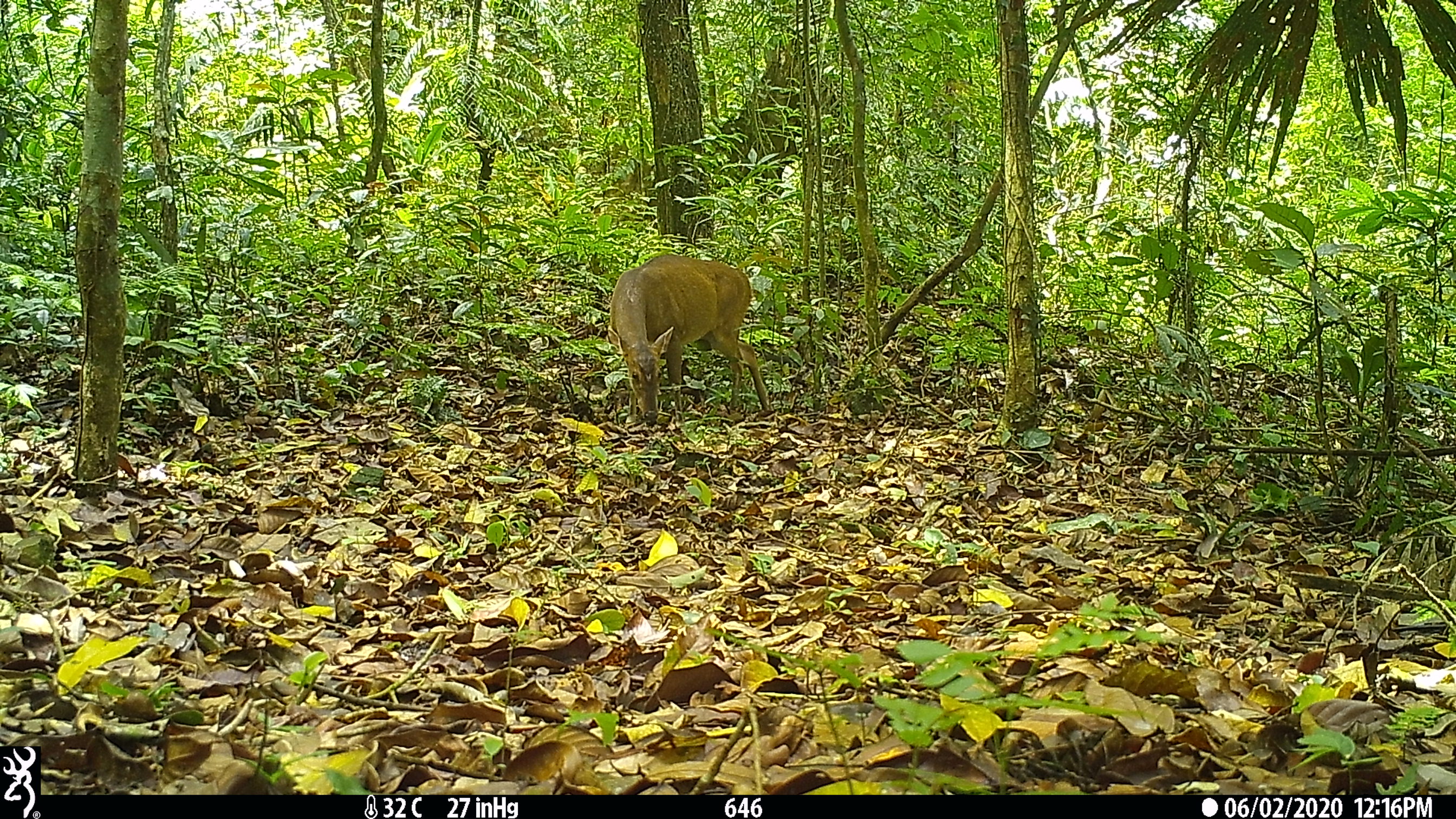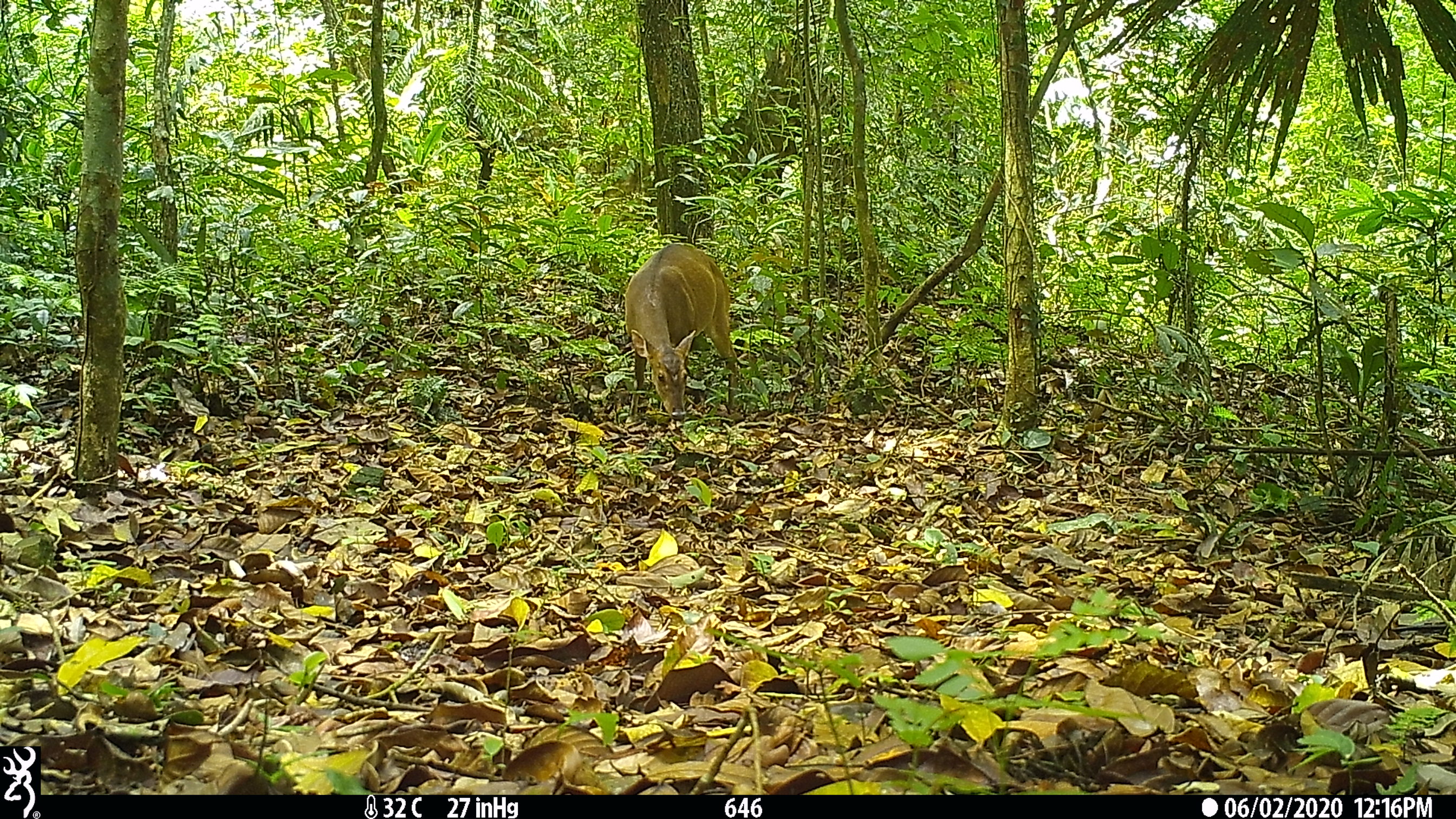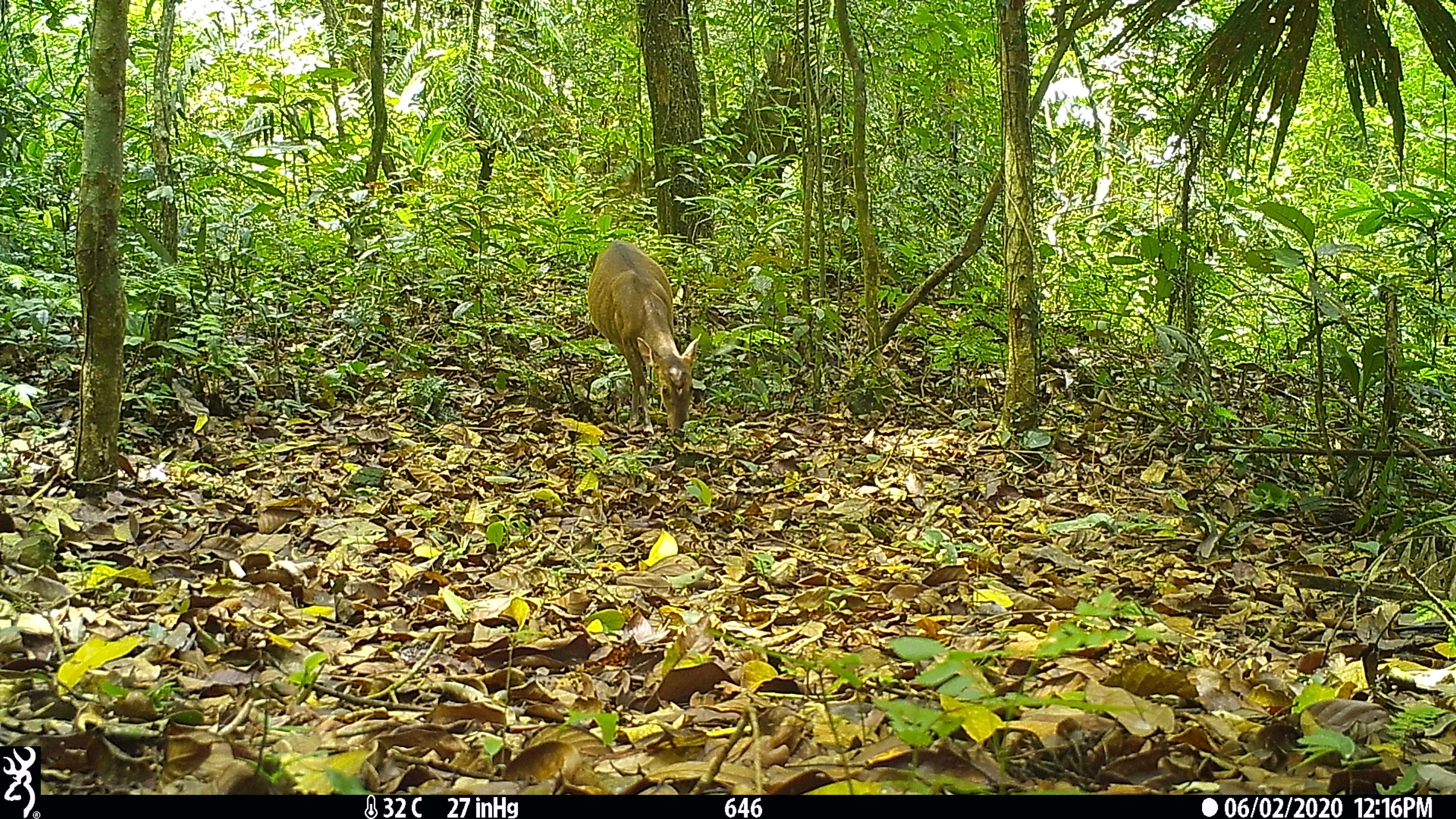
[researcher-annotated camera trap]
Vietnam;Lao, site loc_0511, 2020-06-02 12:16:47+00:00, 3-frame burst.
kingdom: Animalia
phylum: Chordata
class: Mammalia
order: Artiodactyla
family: Cervidae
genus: Muntiacus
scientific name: Muntiacus vuquangensis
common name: large-antlered muntjac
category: large antlered muntjac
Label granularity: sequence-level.